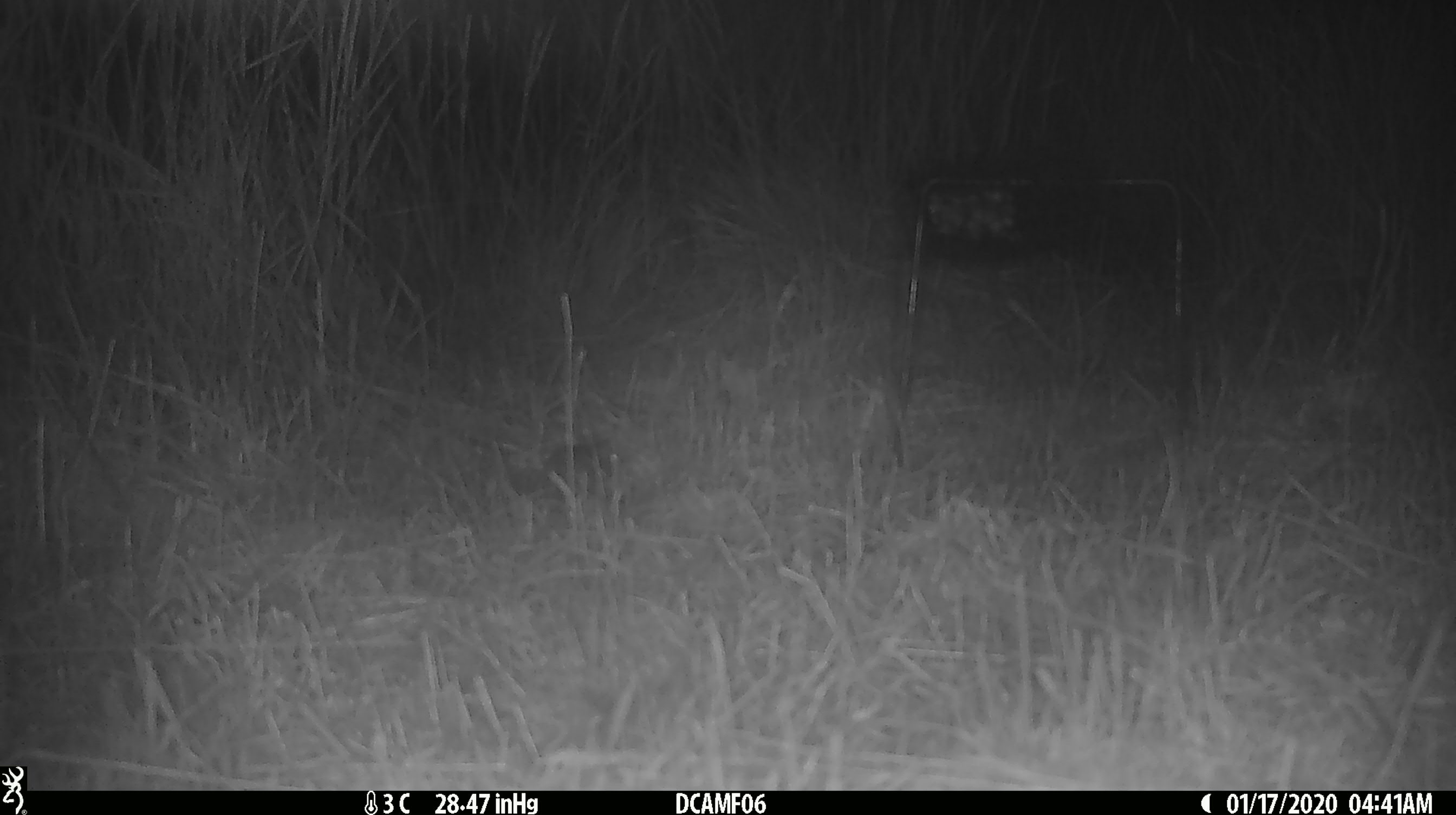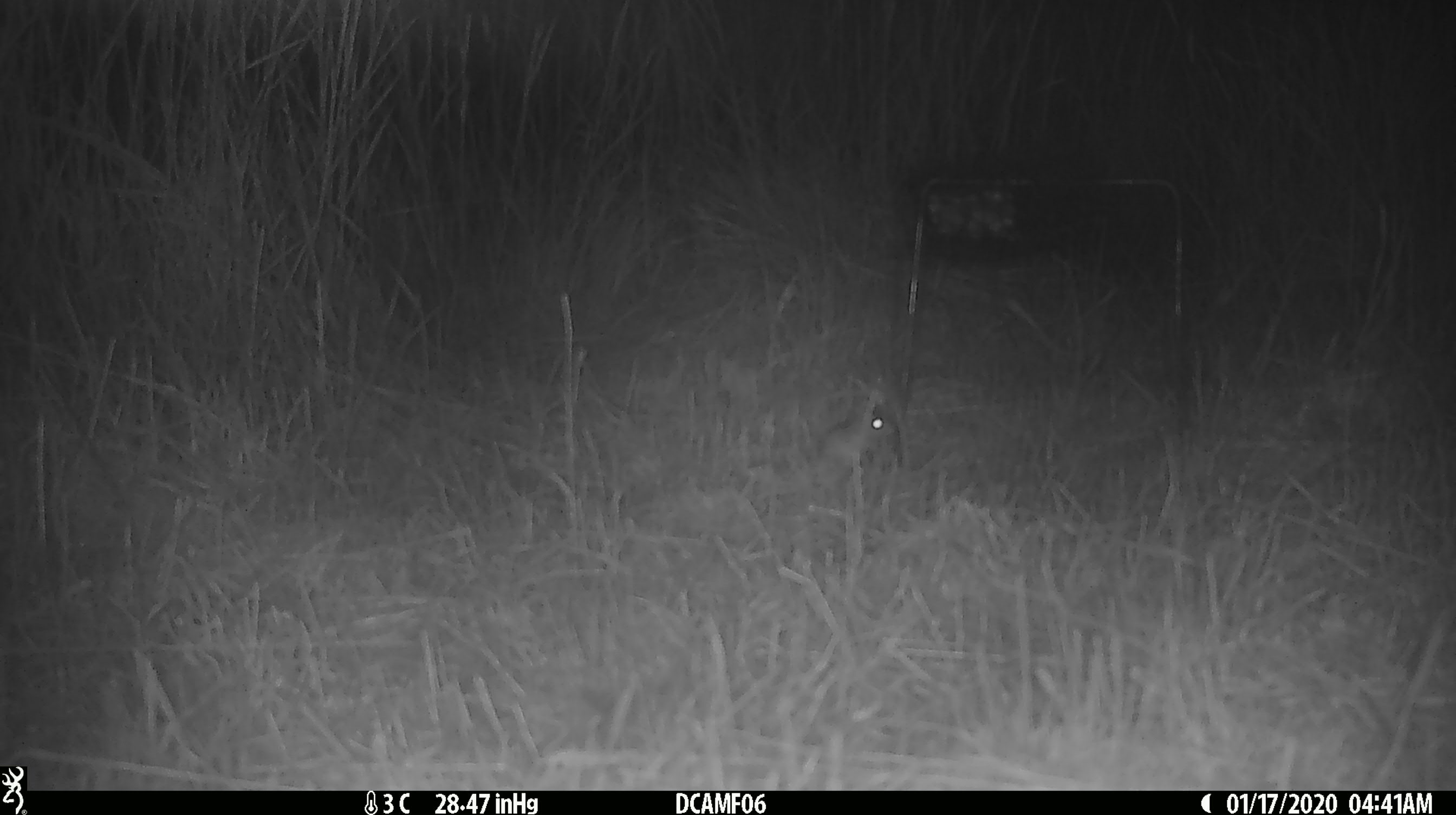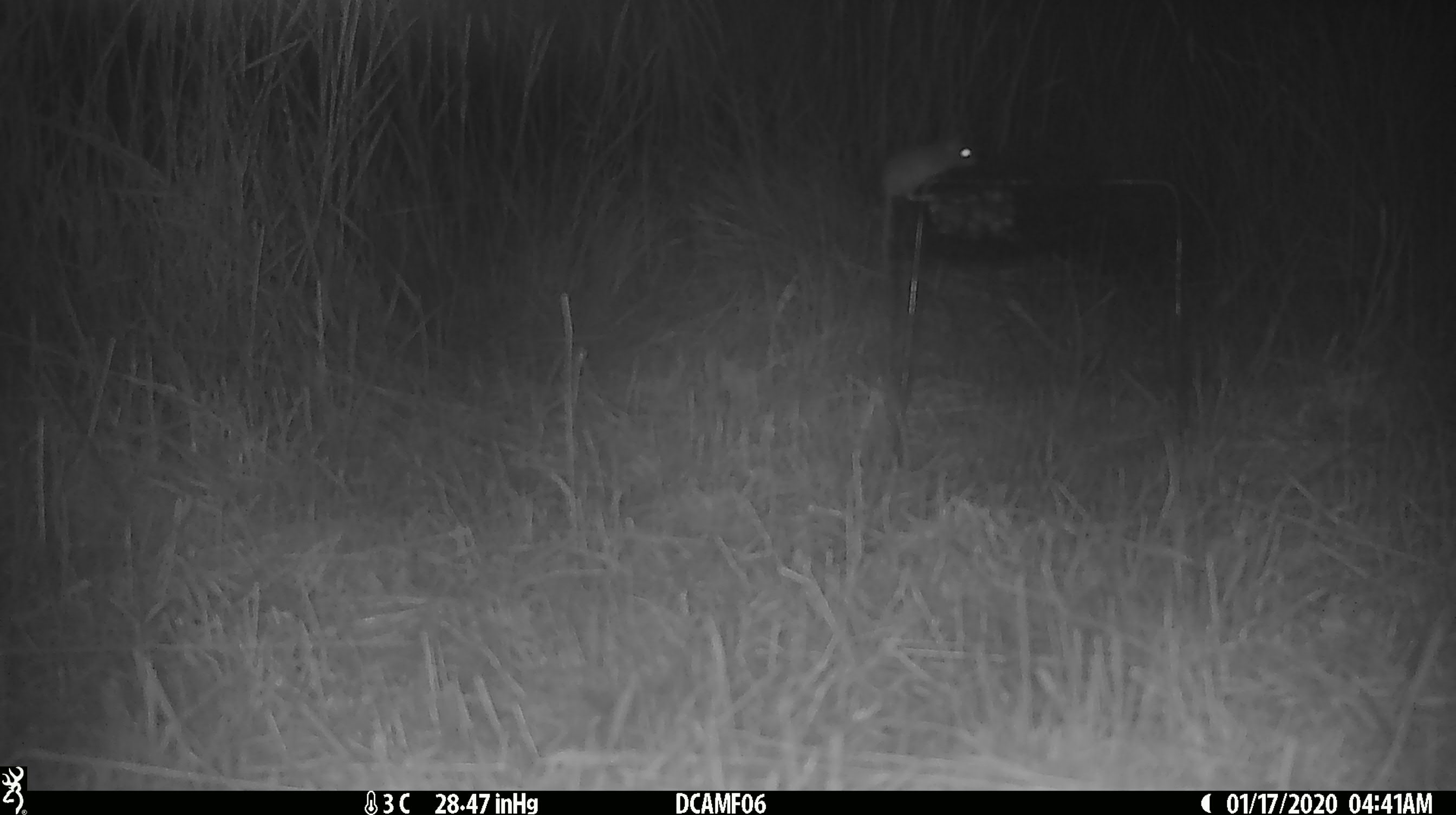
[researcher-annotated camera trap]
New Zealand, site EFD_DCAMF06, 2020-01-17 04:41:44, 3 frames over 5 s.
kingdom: Animalia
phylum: Chordata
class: Mammalia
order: Rodentia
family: Muridae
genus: Mus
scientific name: Mus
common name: mouse